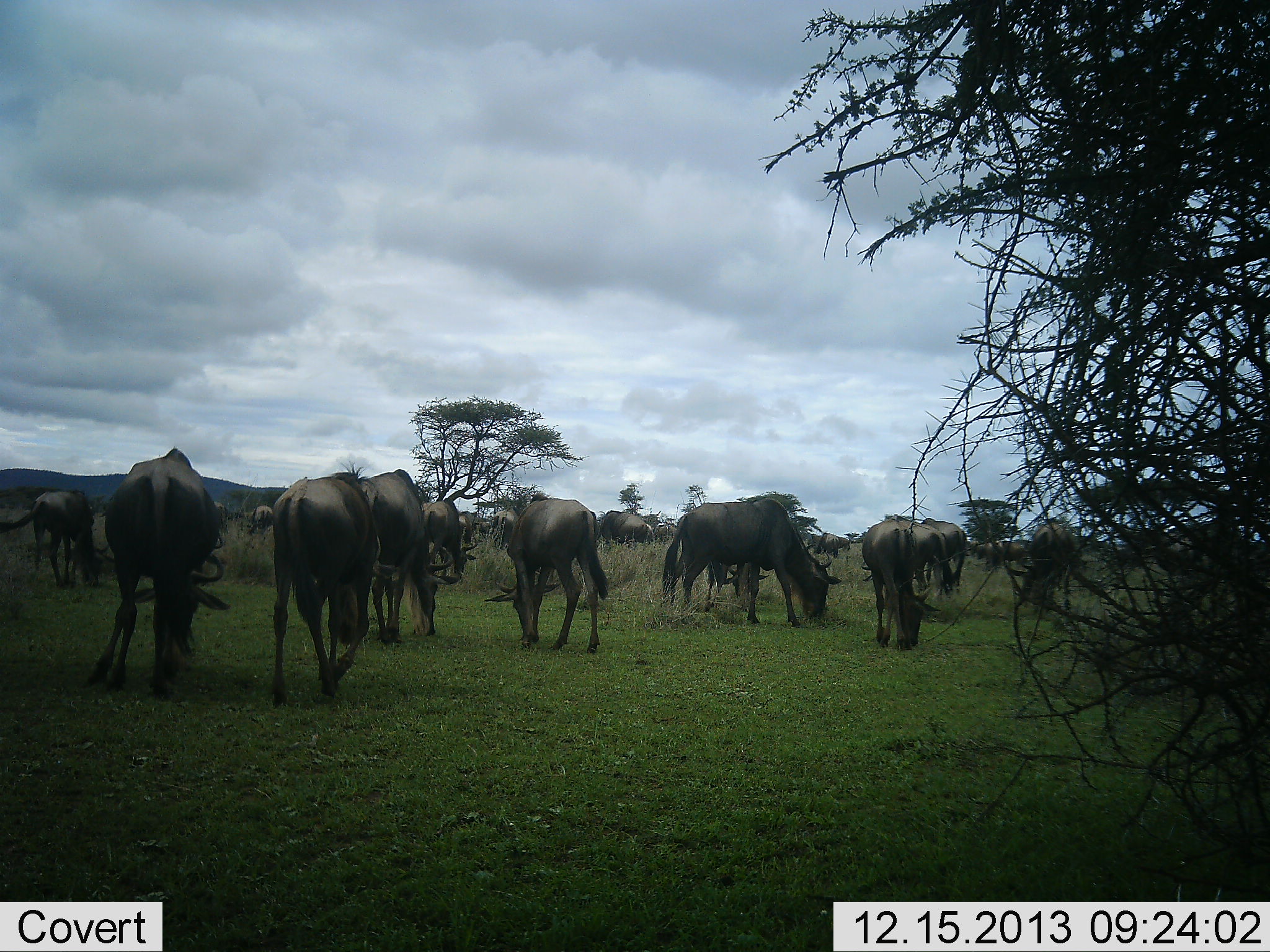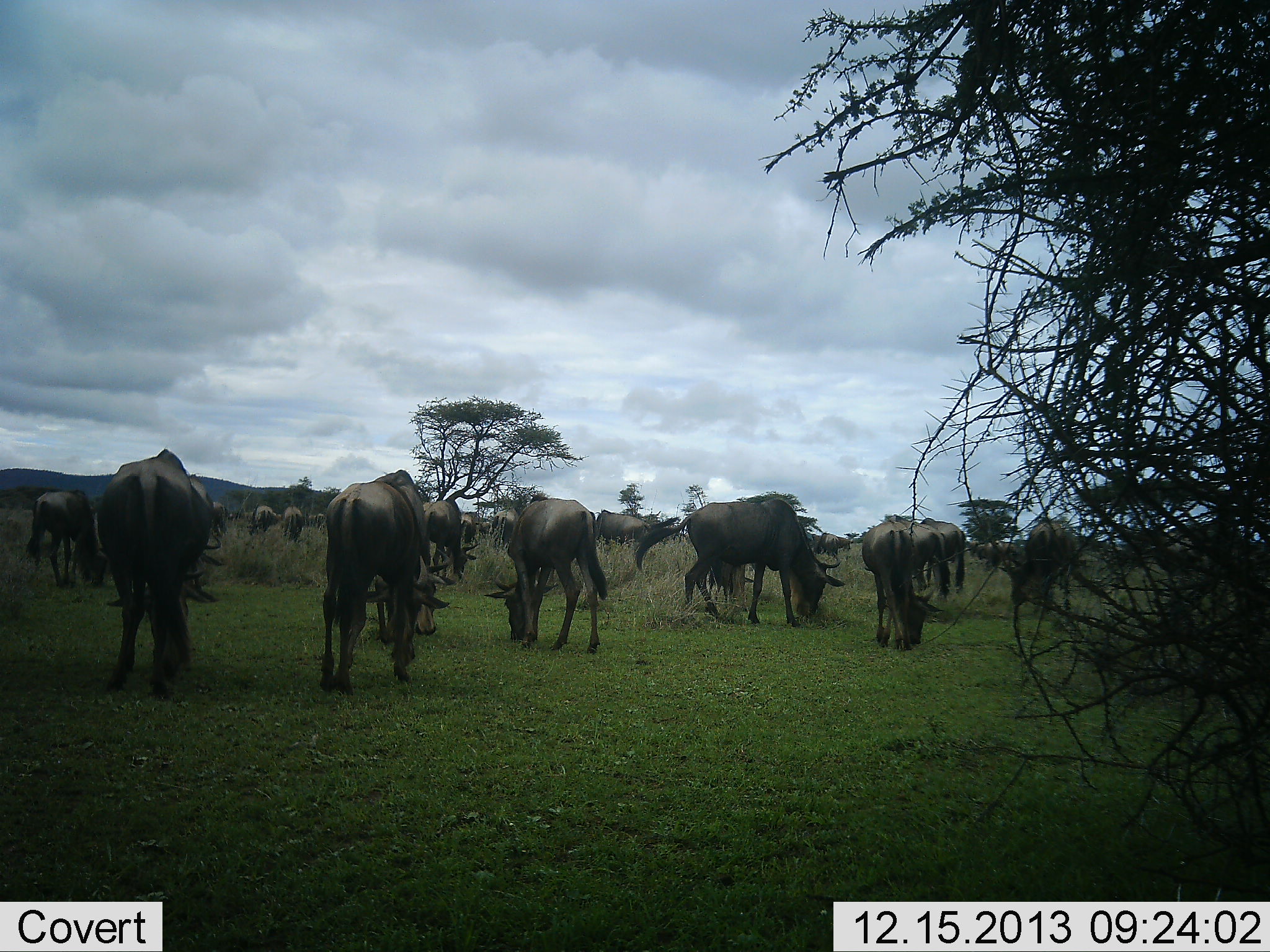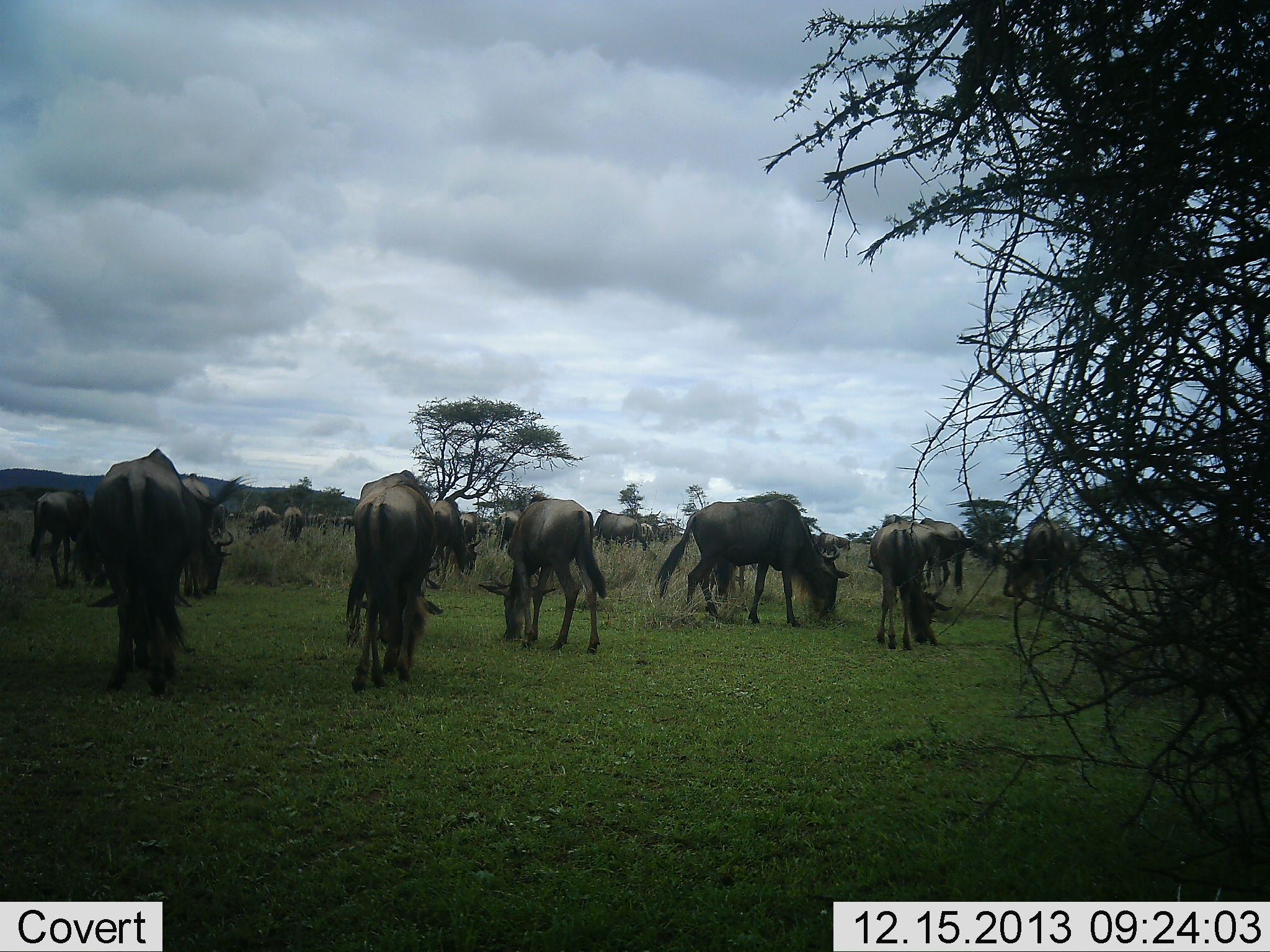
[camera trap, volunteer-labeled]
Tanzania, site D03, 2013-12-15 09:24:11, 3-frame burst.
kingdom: Animalia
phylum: Chordata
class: Mammalia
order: Artiodactyla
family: Bovidae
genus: Connochaetes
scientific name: Connochaetes taurinus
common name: blue wildebeest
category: wildebeest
Wildebeest (blue wildebeest) (Connochaetes taurinus), count 11-50. Behavior (volunteer vote fractions): standing 40%, resting 0%, moving 20%, interacting 0%. Young present (vote fraction): 0%. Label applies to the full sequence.